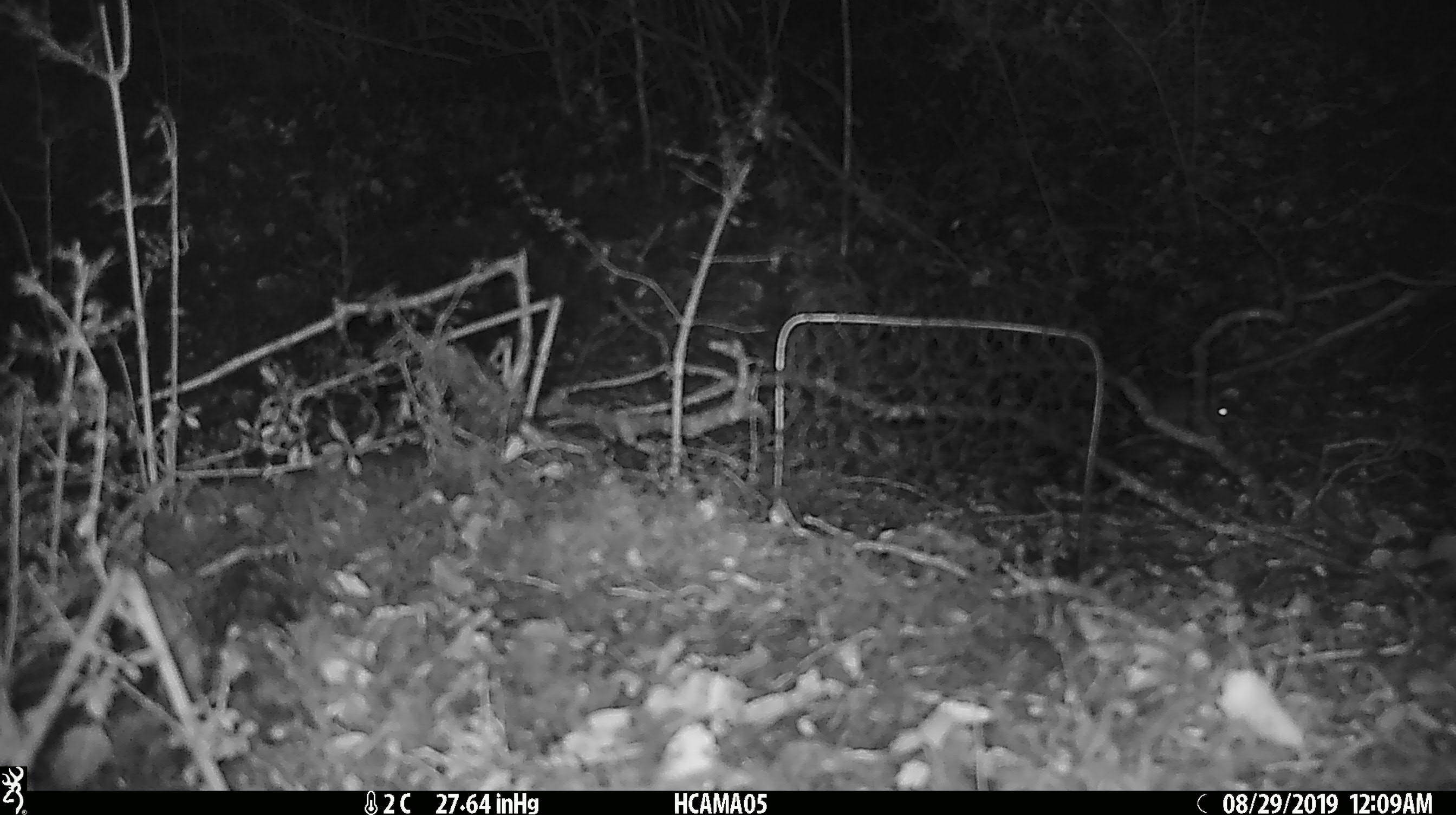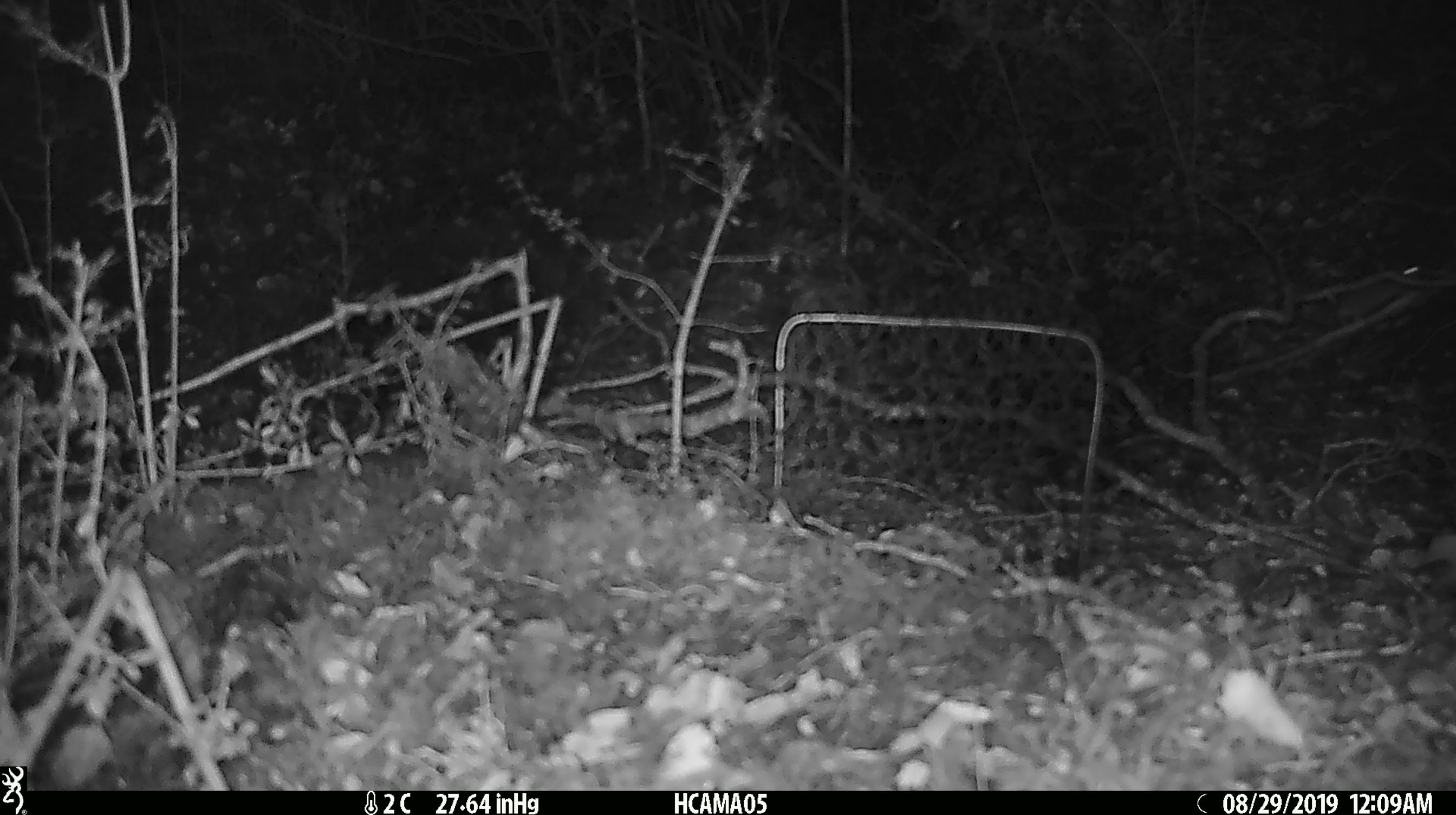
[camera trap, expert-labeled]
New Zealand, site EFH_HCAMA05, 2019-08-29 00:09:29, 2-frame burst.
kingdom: Animalia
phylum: Chordata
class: Mammalia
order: Rodentia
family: Muridae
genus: Mus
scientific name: Mus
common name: mouse